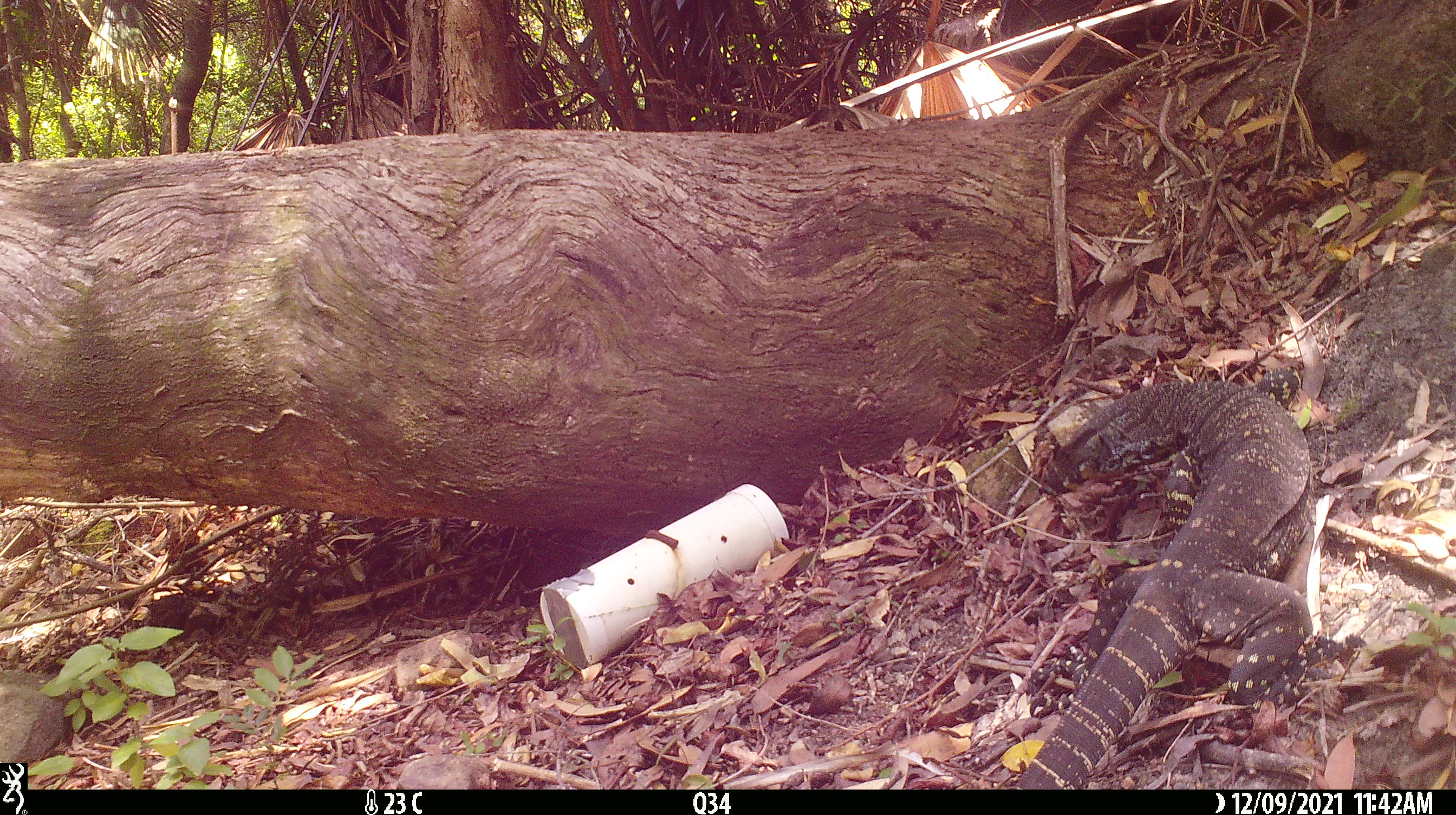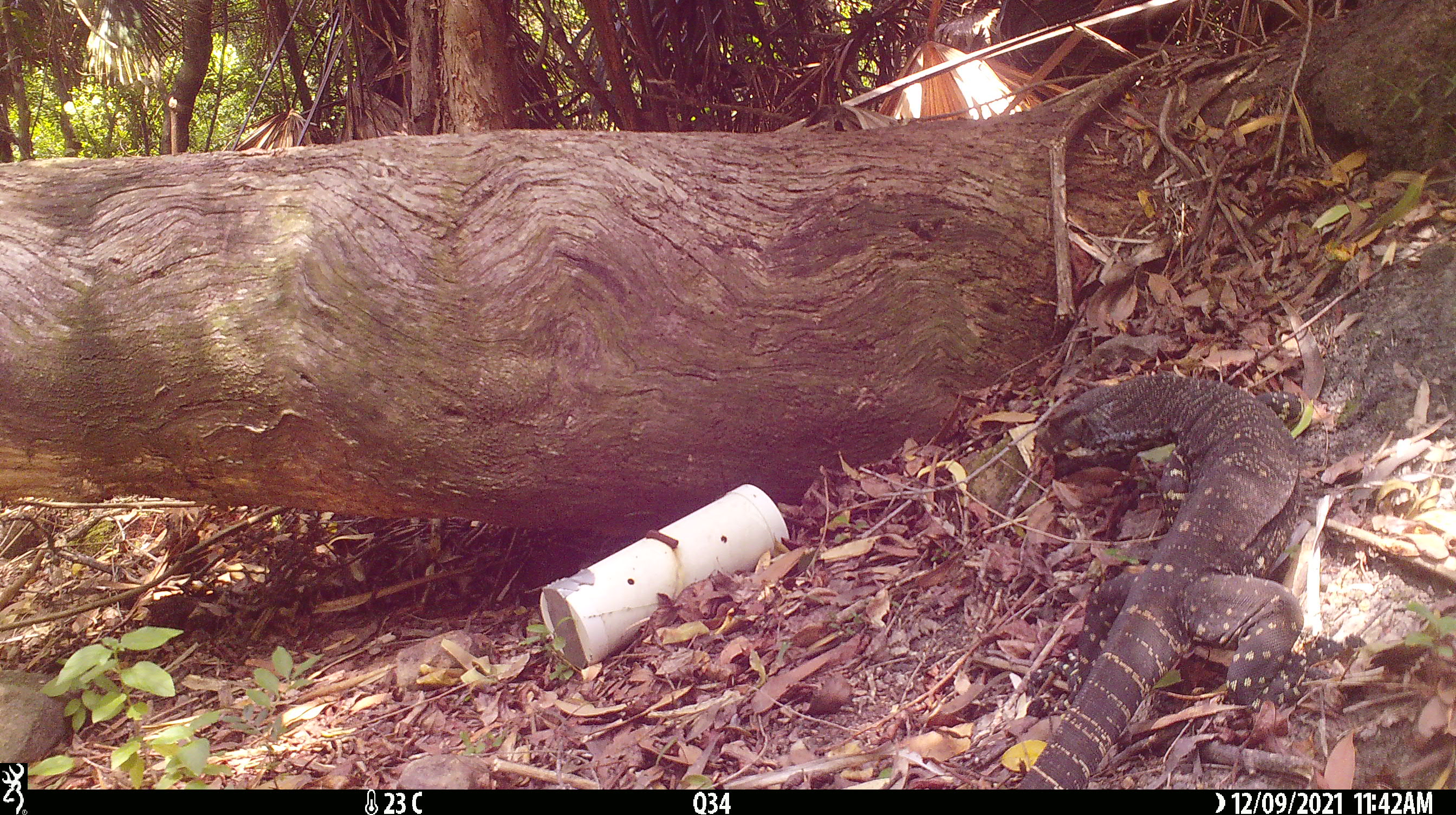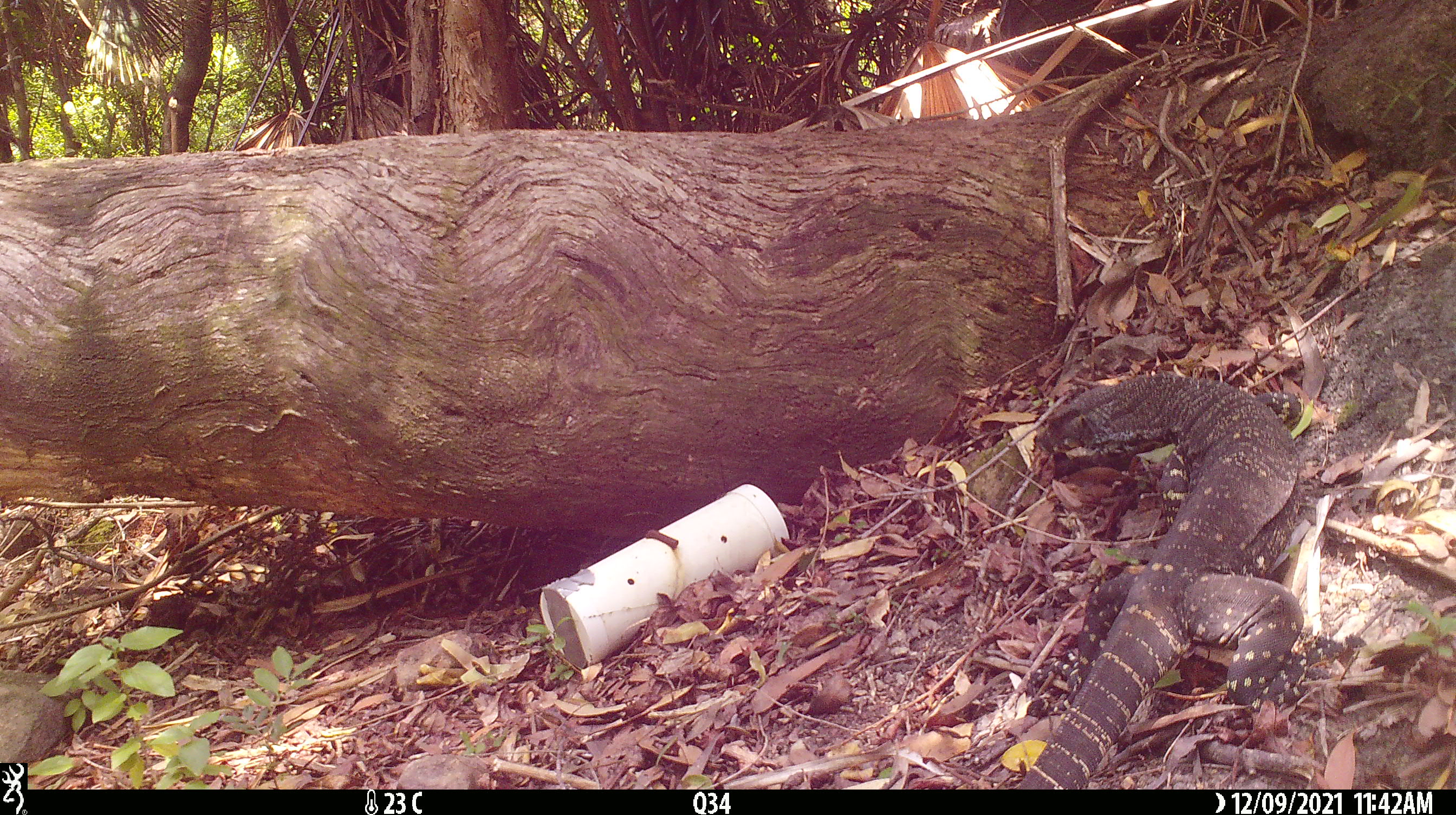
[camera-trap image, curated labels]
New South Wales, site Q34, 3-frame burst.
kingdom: Animalia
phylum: Chordata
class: Reptilia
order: Squamata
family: Varanidae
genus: Varanus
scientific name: Varanus varius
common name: lace monitor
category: goanna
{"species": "goanna (lace monitor) (Varanus varius)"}